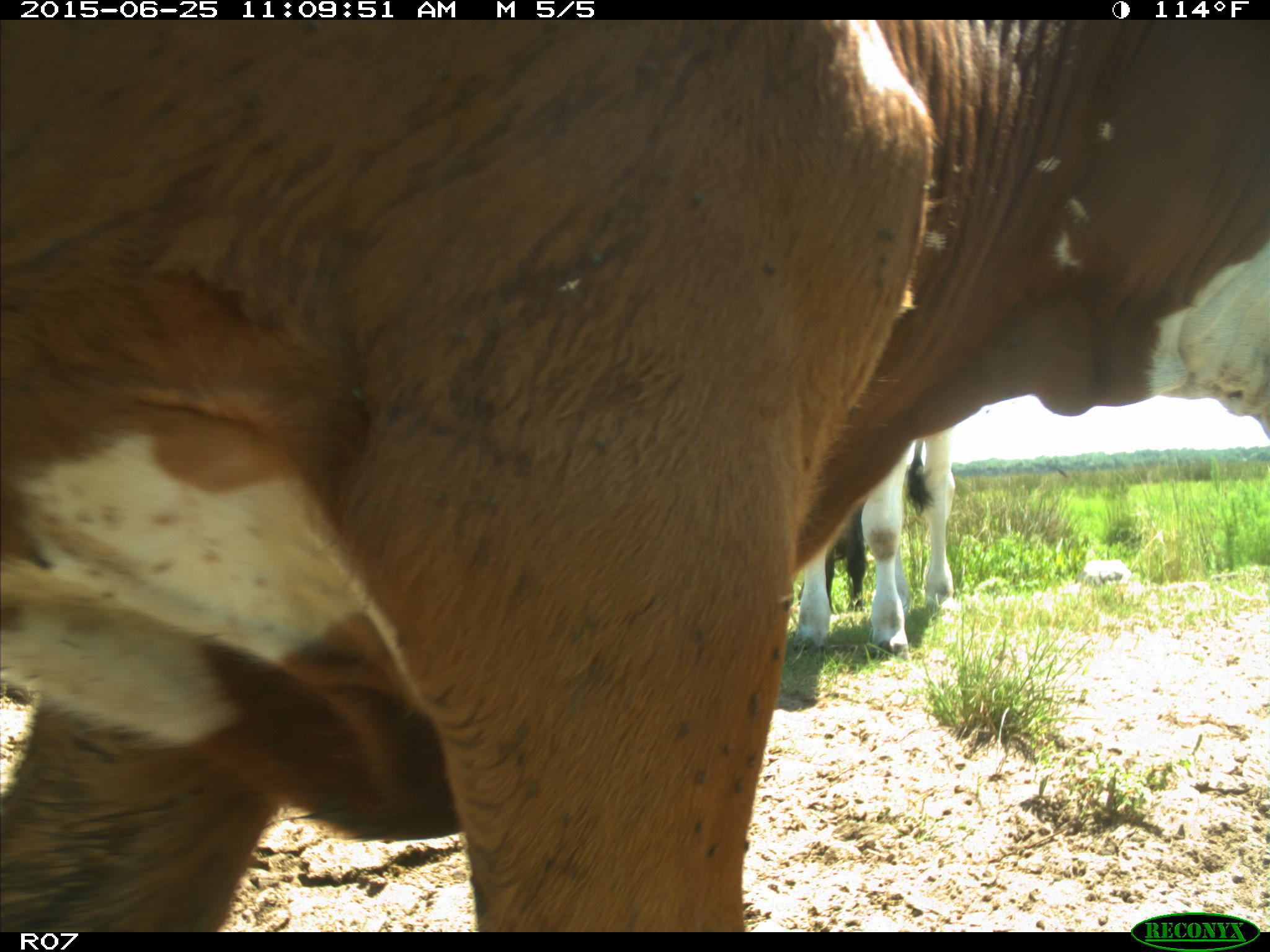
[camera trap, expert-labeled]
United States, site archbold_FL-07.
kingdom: Animalia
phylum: Chordata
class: Mammalia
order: Artiodactyla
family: Bovidae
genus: Bos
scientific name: Bos taurus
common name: domestic cow